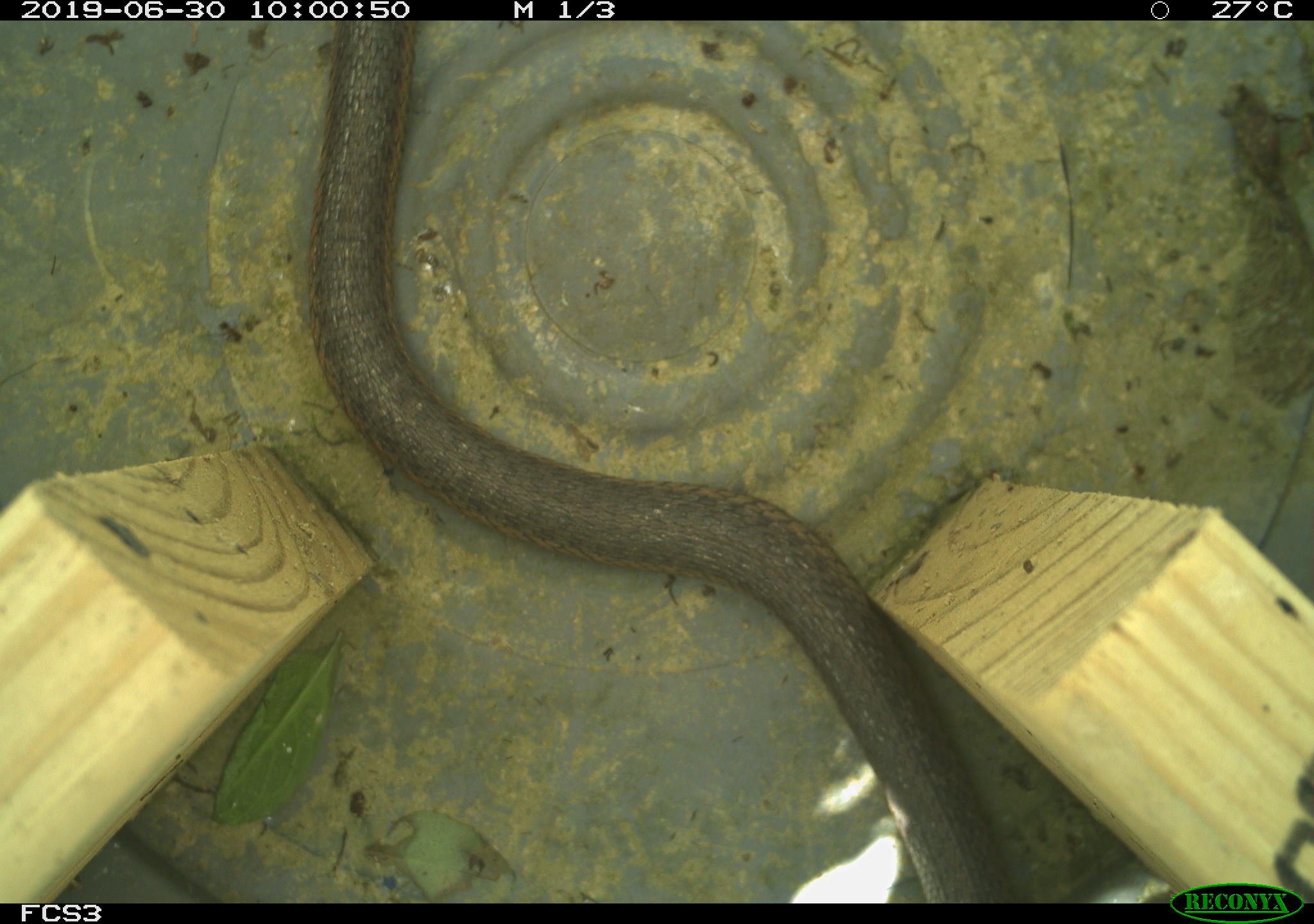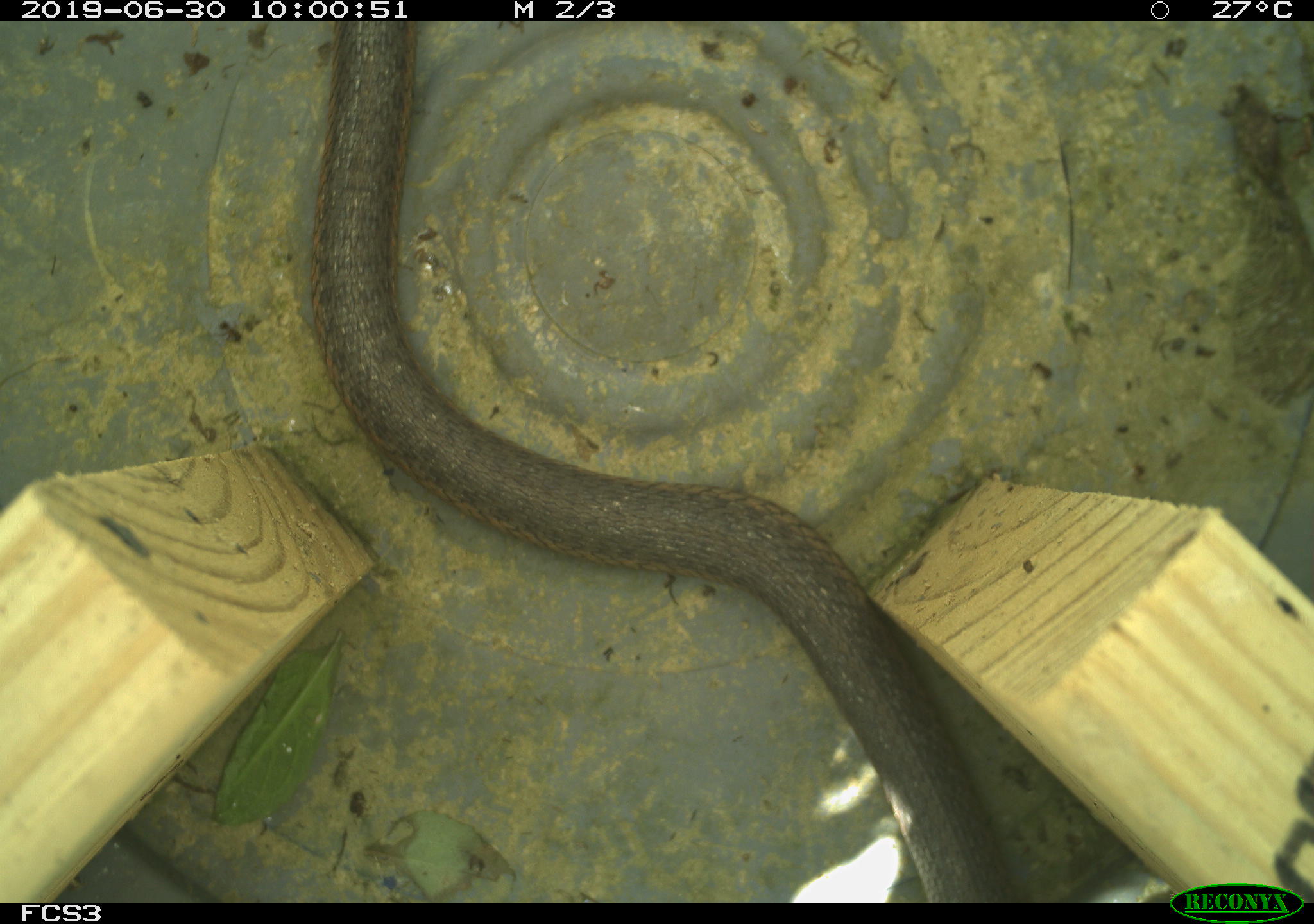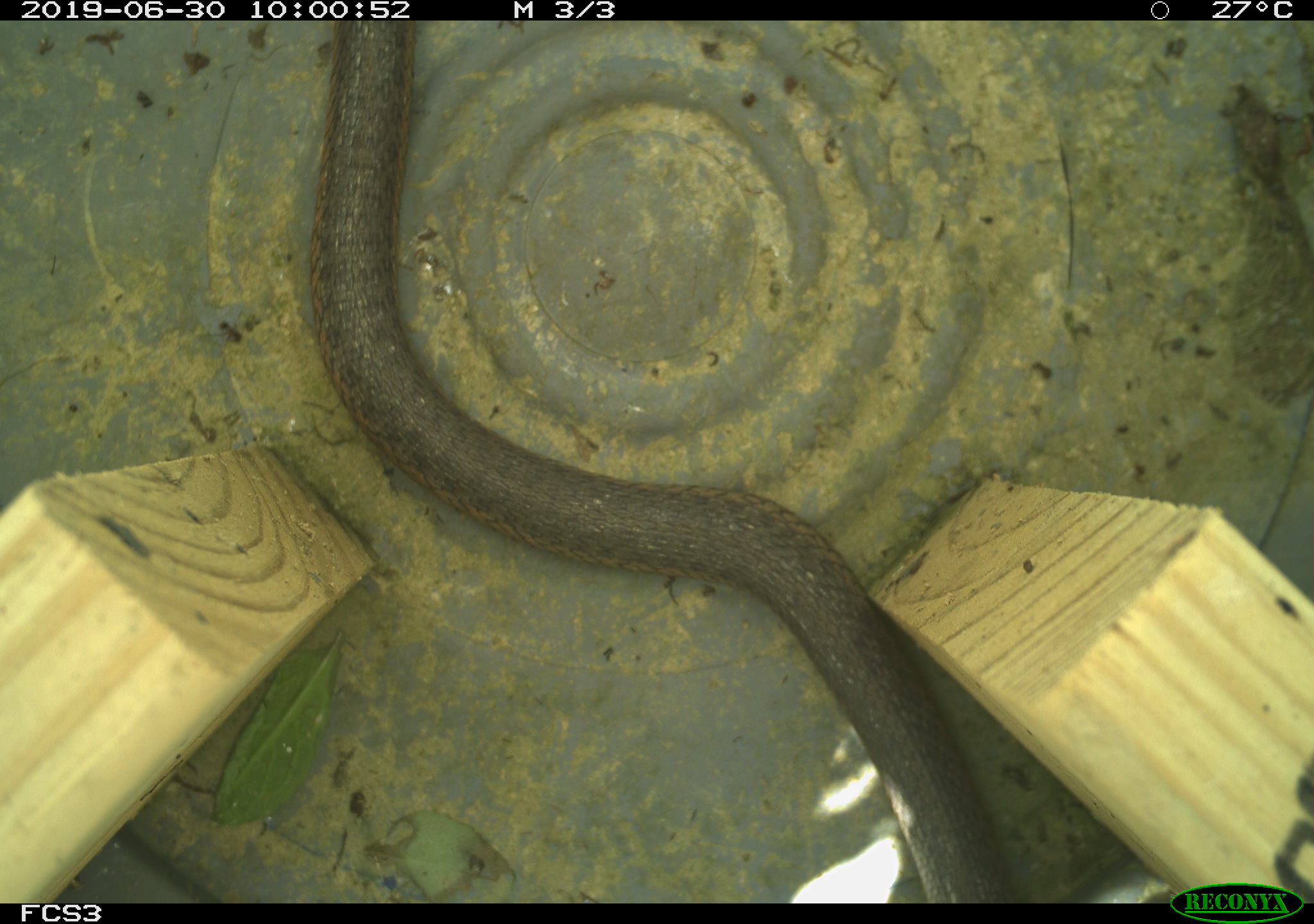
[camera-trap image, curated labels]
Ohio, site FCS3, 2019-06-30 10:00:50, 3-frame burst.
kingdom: Animalia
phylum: Chordata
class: Reptilia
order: Squamata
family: Colubridae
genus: Thamnophis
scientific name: Thamnophis sirtalis sirtalis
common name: eastern gartersnake